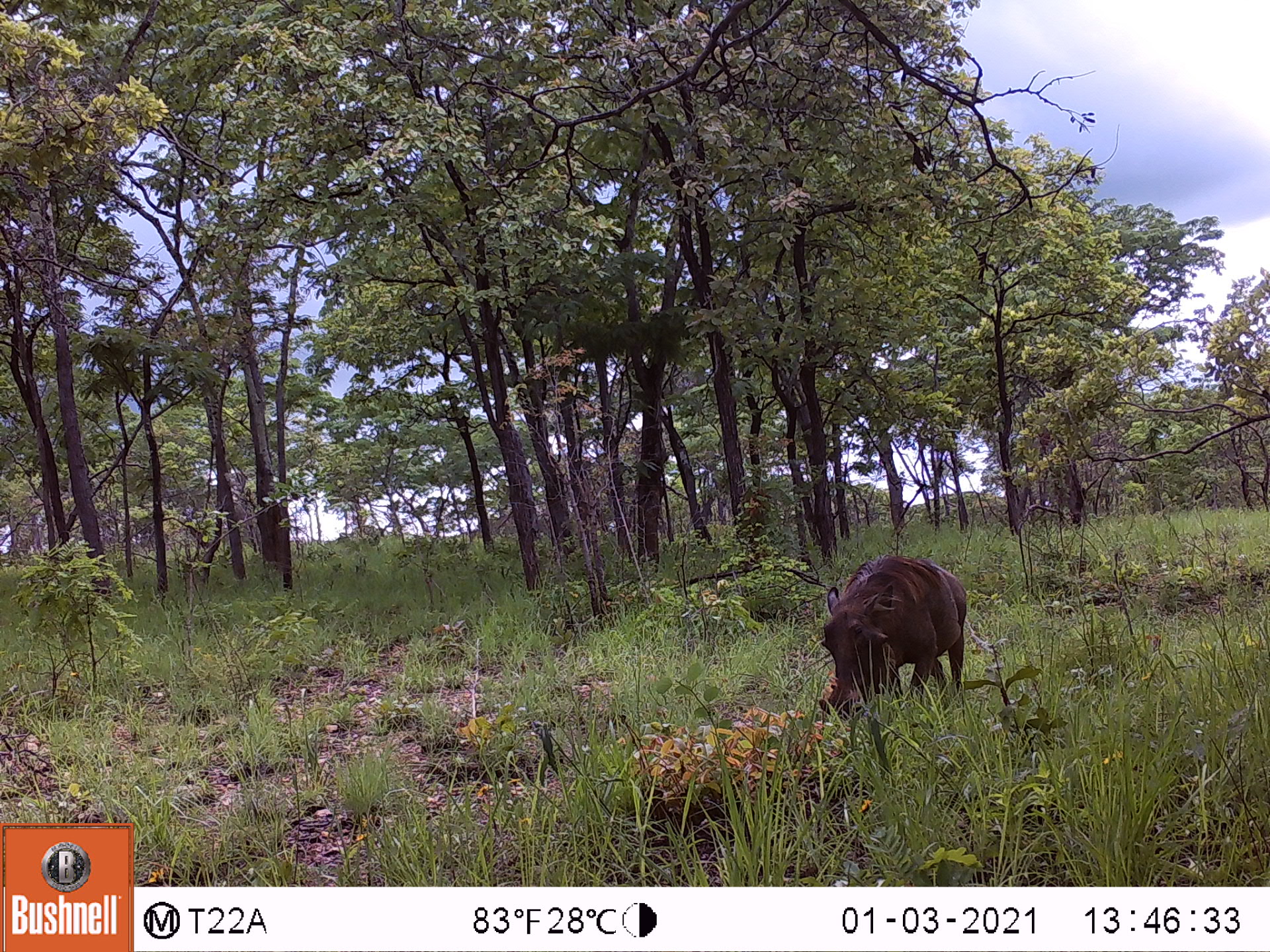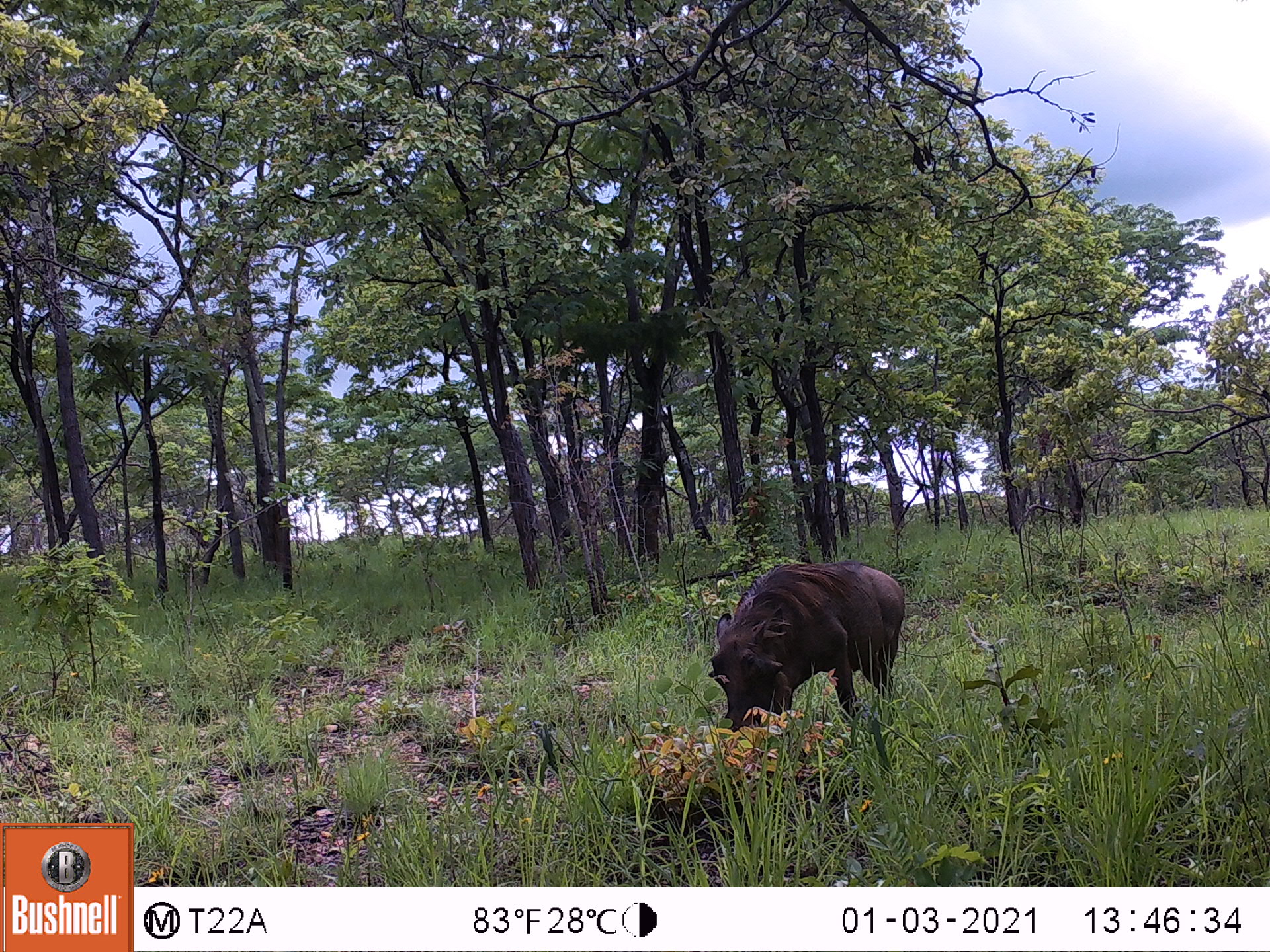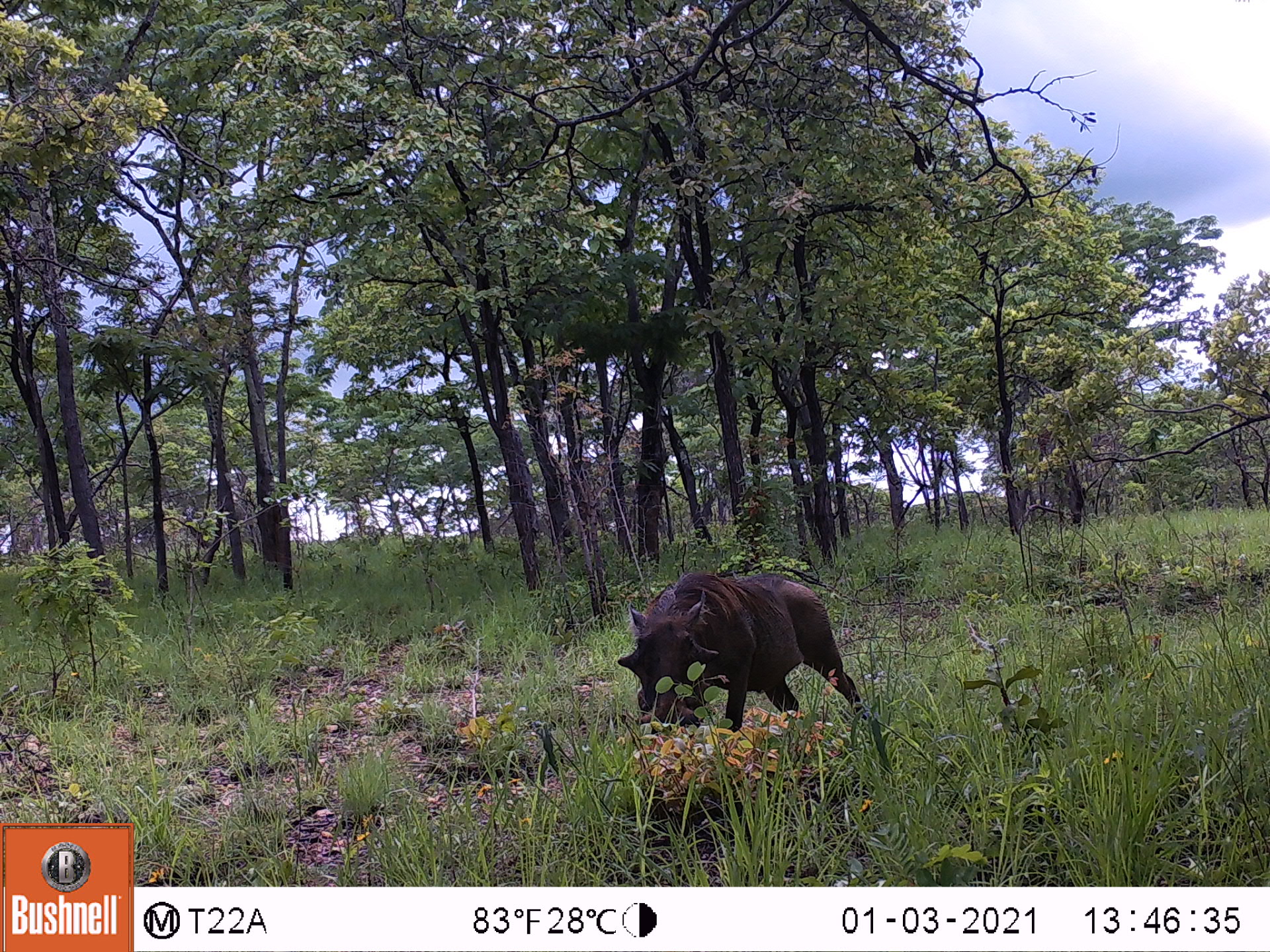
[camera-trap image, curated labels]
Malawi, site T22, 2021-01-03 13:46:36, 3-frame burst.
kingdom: Animalia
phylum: Chordata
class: Mammalia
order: Artiodactyla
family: Suidae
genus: Phacochoerus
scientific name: Phacochoerus africanus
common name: common warthog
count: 1